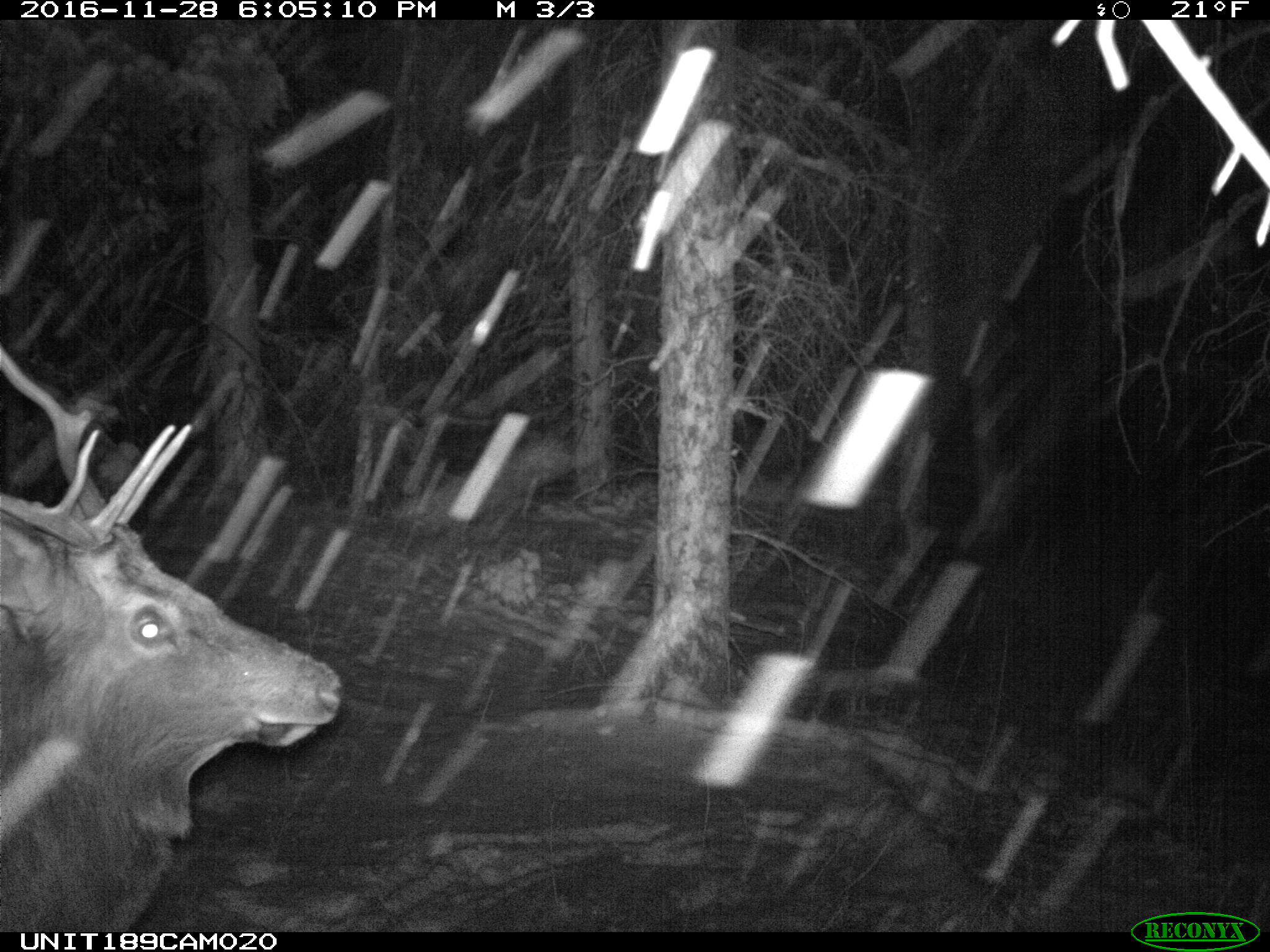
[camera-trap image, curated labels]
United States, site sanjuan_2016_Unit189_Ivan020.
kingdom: Animalia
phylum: Chordata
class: Mammalia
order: Artiodactyla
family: Cervidae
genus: Cervus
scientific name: Cervus elaphus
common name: red deer